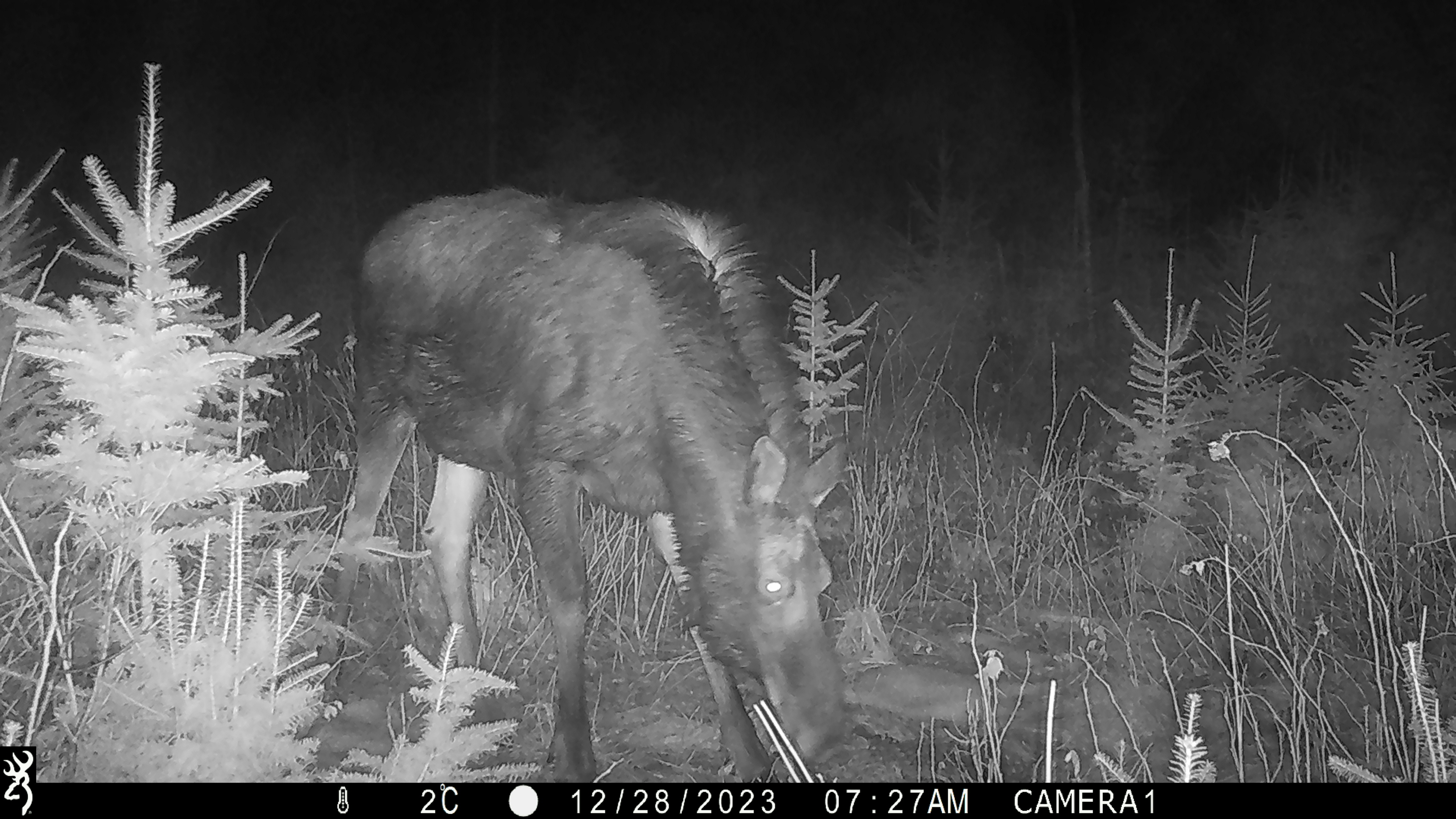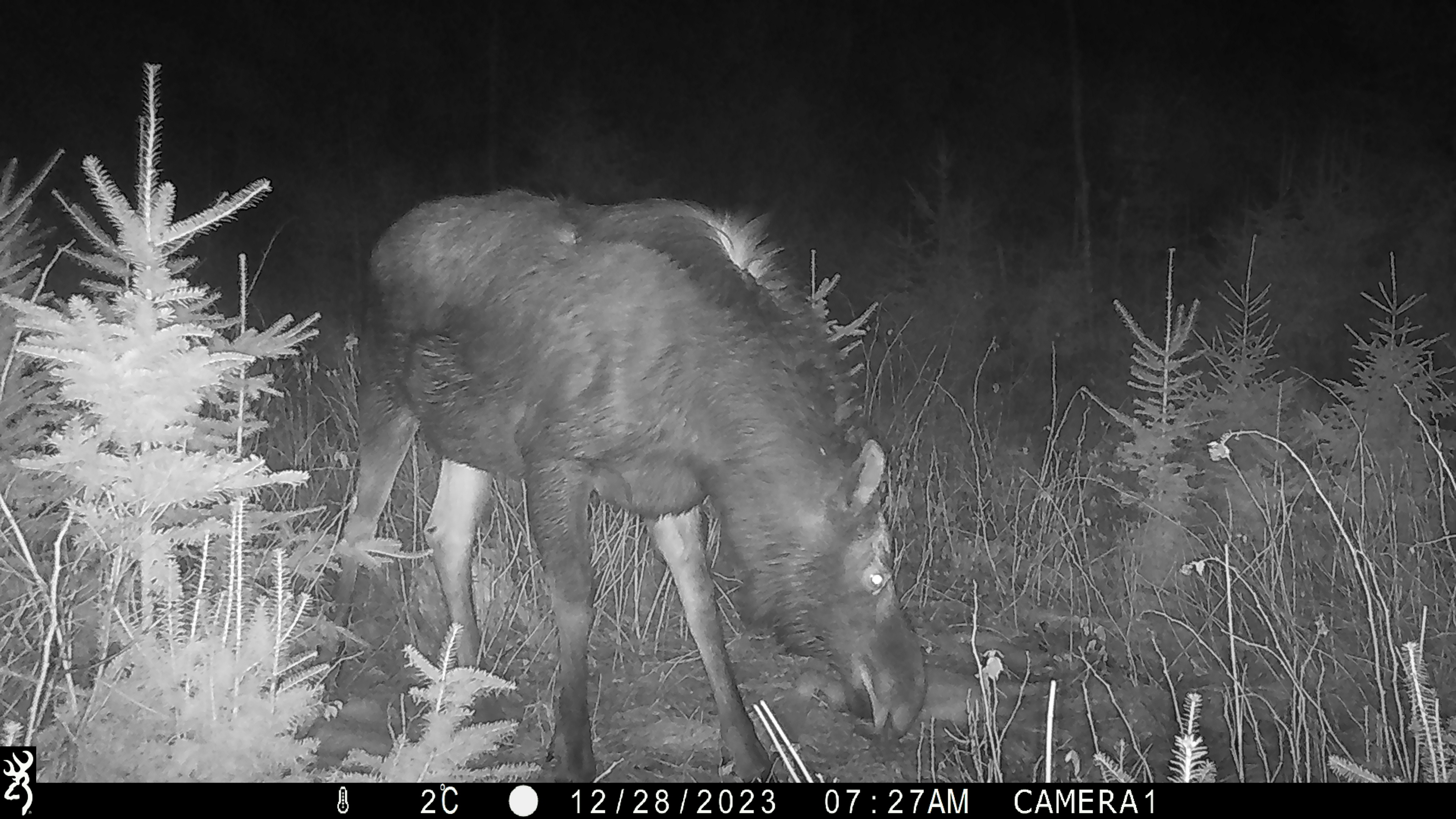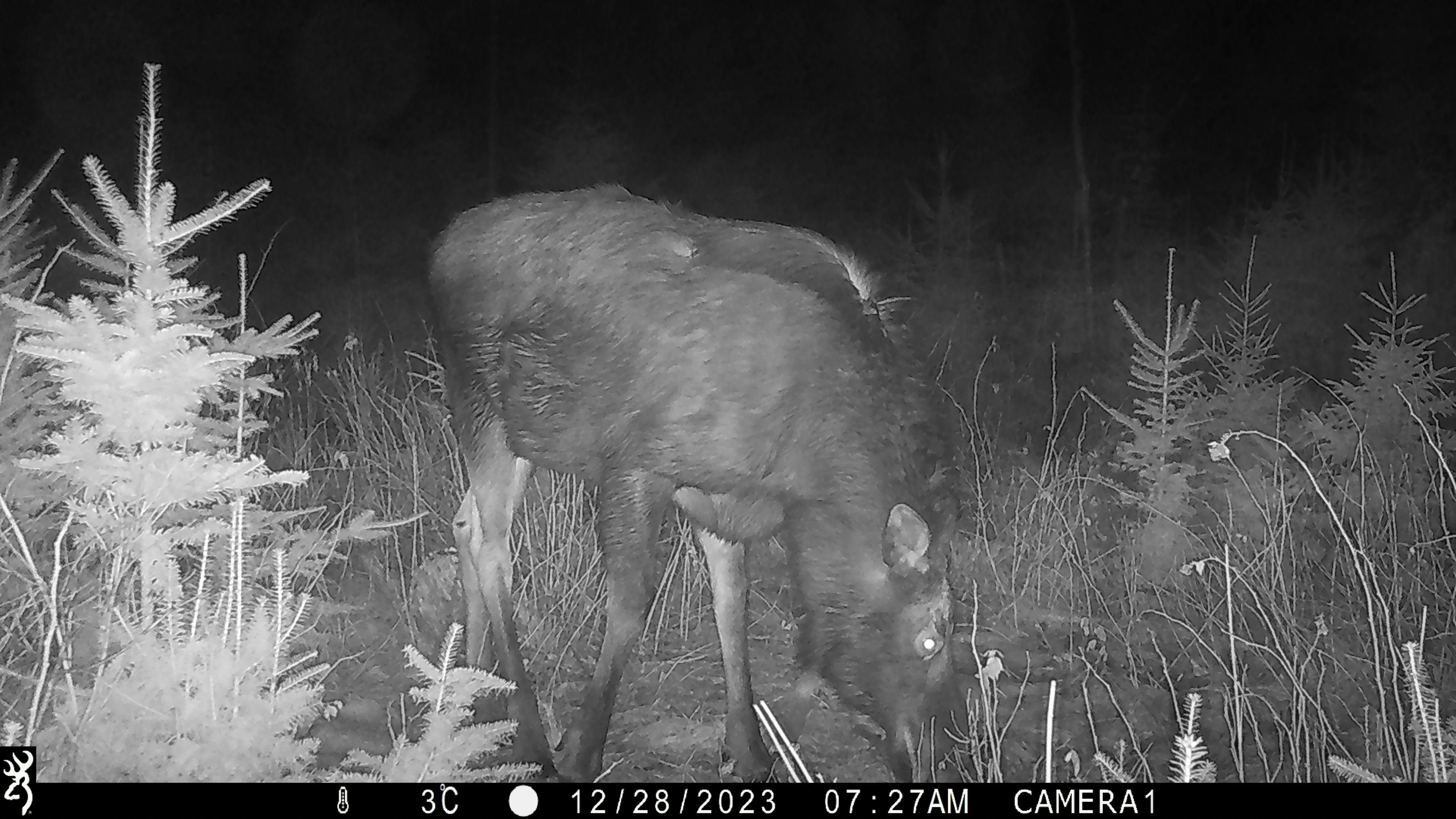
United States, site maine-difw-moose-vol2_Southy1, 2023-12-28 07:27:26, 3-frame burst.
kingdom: Animalia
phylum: Chordata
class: Mammalia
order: Artiodactyla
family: Cervidae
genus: Alces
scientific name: Alces alces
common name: moose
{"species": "moose (Alces alces)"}